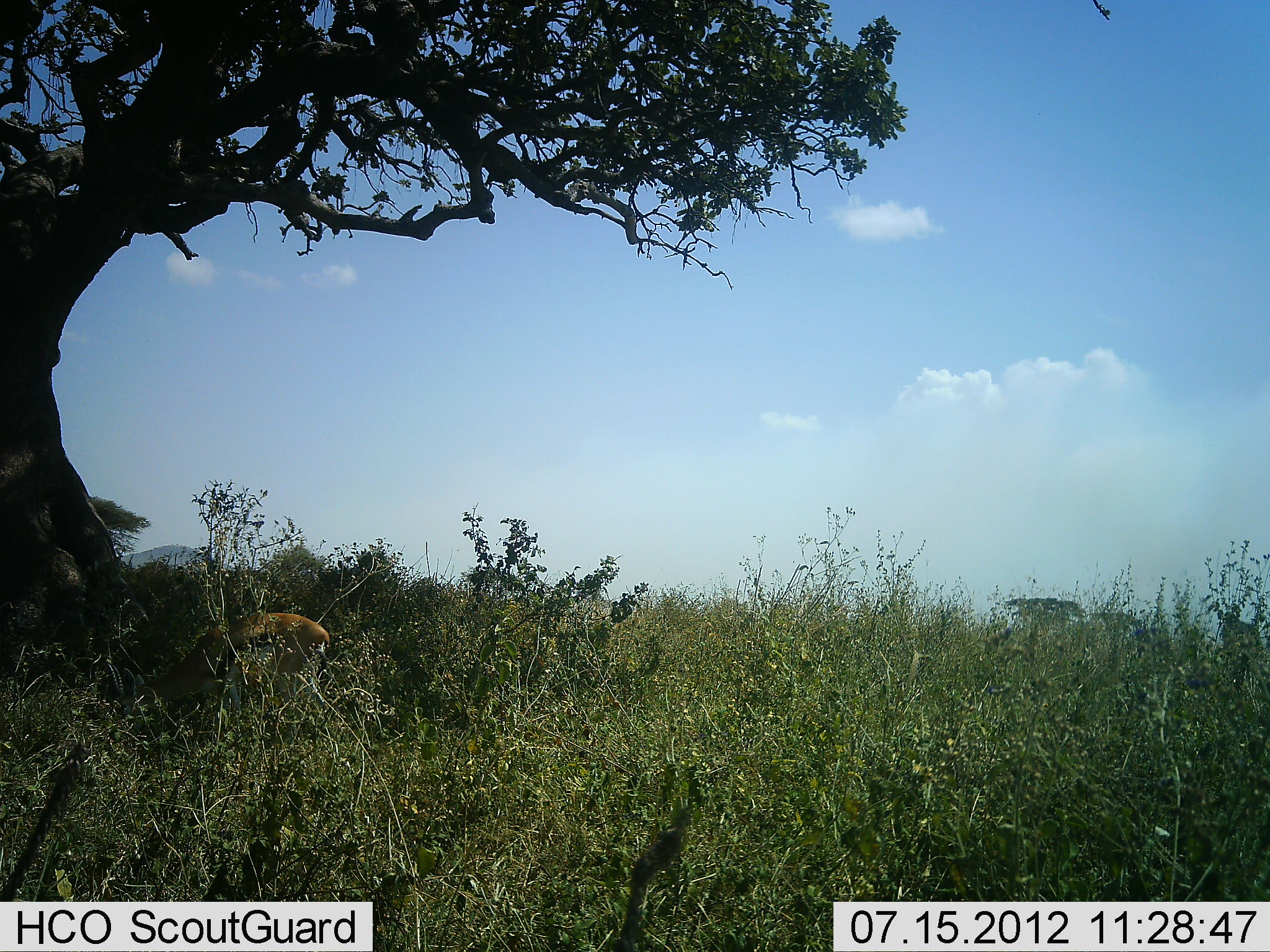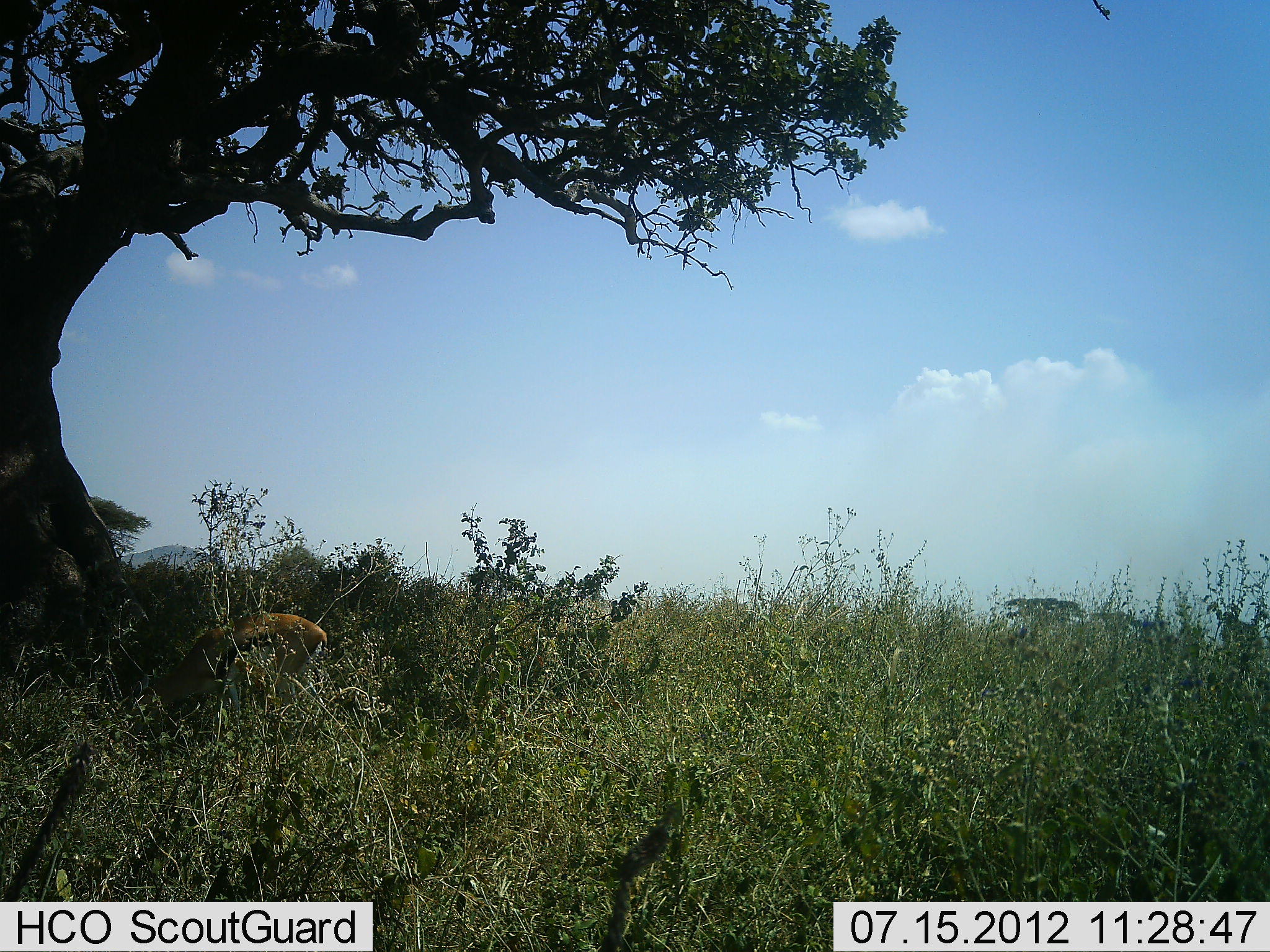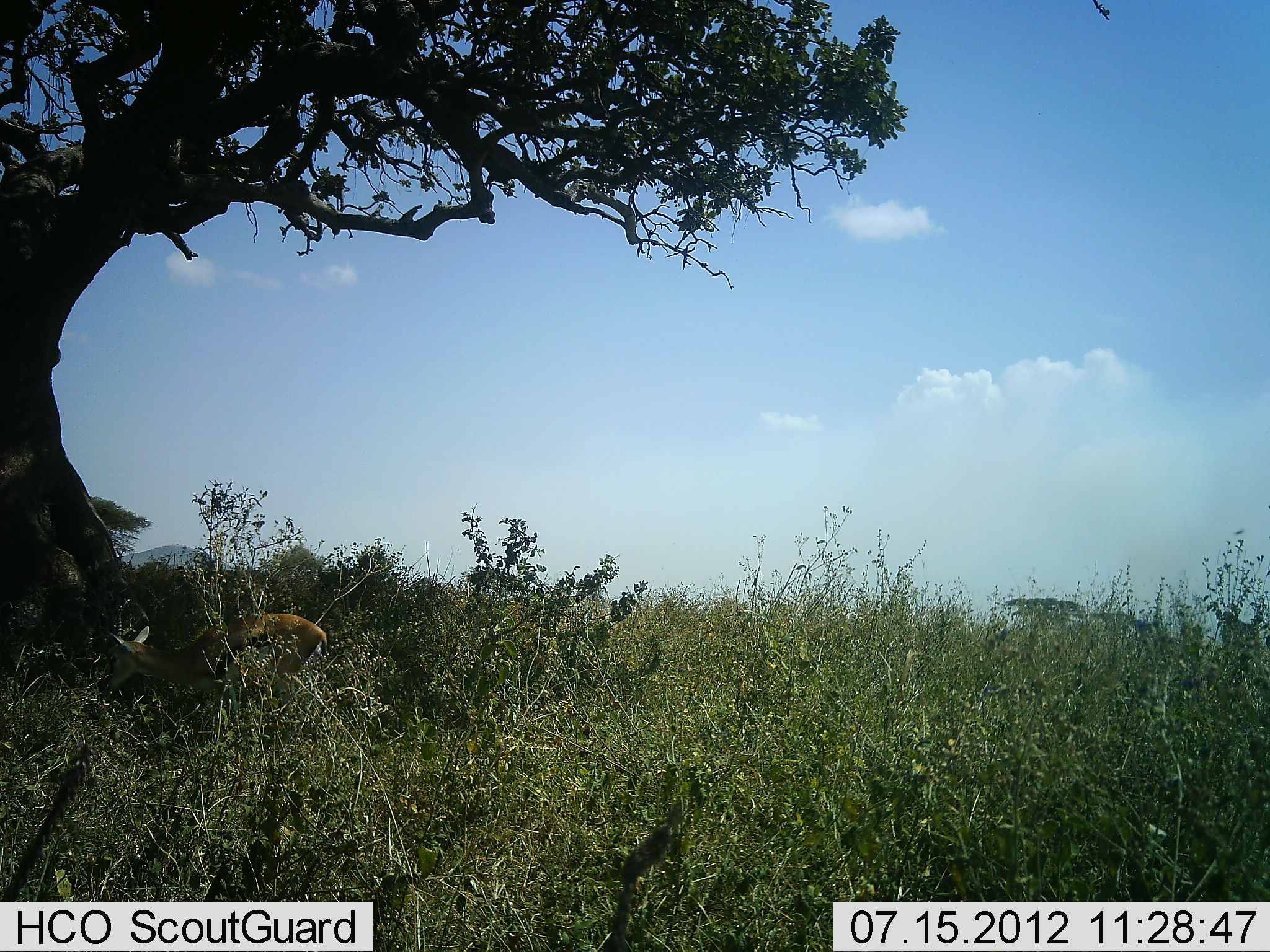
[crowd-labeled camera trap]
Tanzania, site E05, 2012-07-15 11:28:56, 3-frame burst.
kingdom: Animalia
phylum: Chordata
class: Mammalia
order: Artiodactyla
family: Bovidae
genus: Eudorcas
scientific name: Eudorcas thomsonii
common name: thomson's gazelle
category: gazellethomsons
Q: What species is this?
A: Gazellethomsons (thomson's gazelle) (Eudorcas thomsonii).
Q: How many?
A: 1.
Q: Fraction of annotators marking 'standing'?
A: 20%.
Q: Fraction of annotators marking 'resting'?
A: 0%.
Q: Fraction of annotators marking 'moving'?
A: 0%.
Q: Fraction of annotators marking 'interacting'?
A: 0%.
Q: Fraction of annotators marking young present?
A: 0%.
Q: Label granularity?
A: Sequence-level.